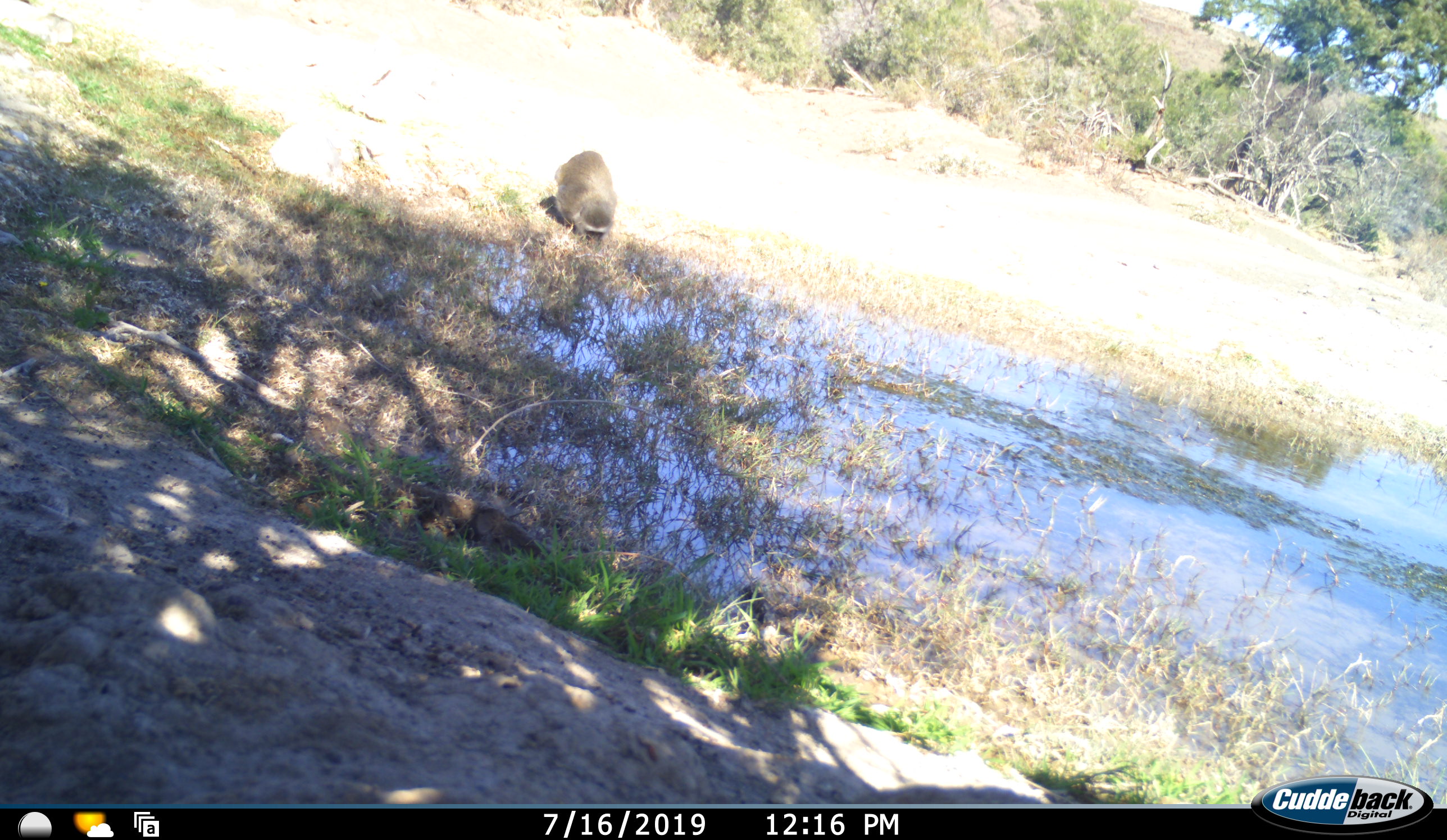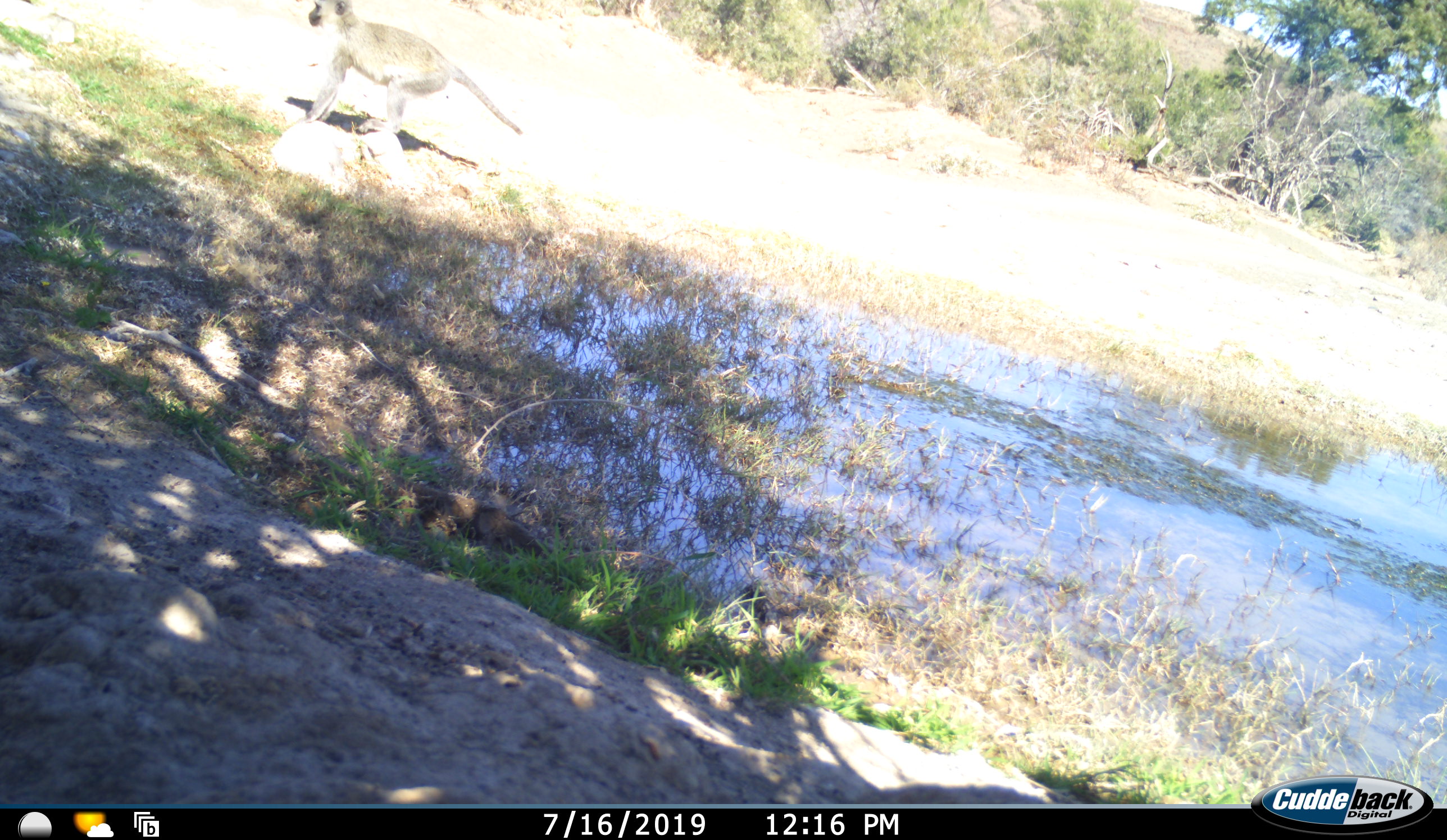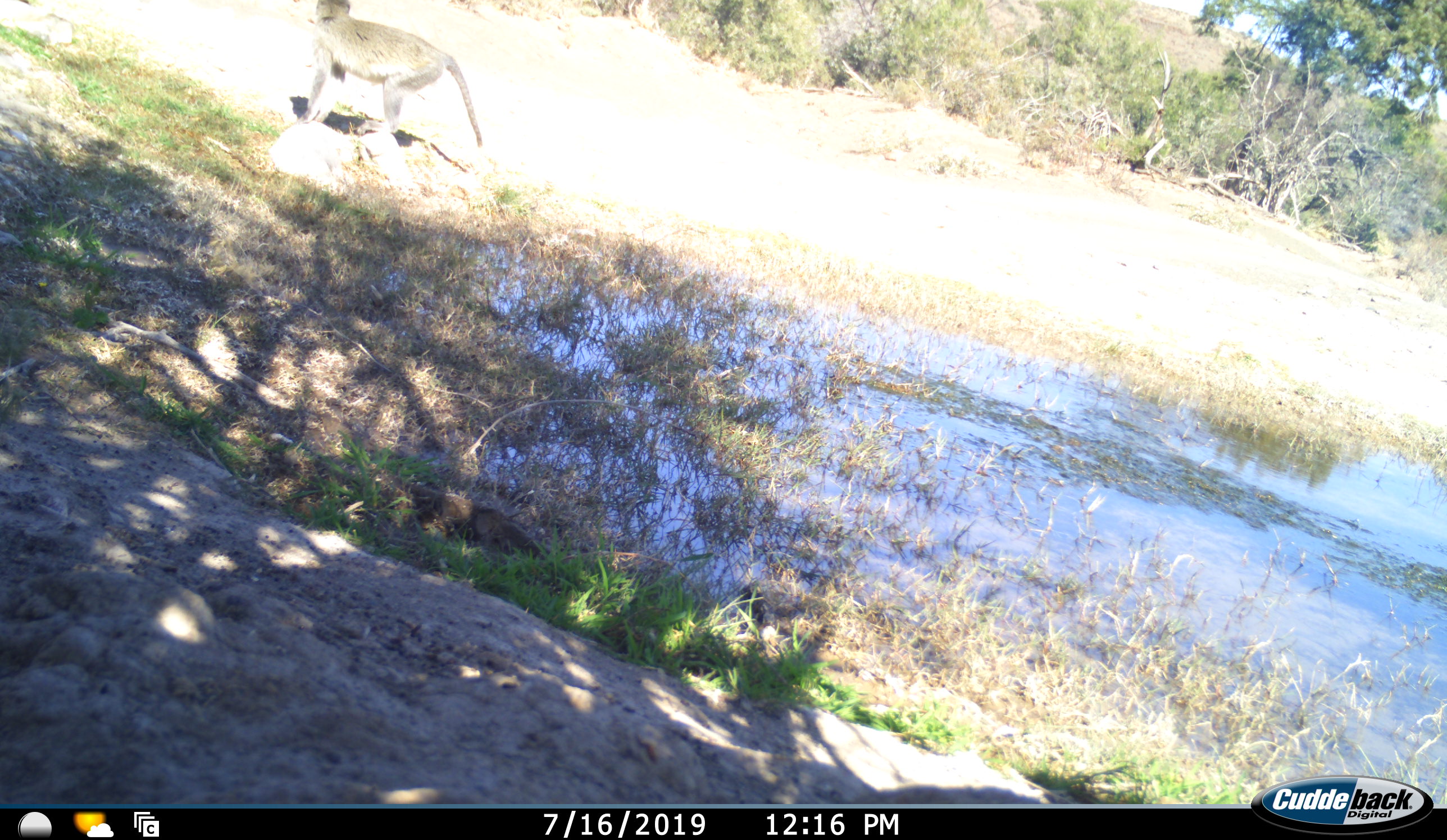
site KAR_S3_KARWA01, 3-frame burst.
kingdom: Animalia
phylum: Chordata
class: Mammalia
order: Primates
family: Cercopithecidae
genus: Chlorocebus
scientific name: Chlorocebus pygerythrus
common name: vervet monkey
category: monkeyvervet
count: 1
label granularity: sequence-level